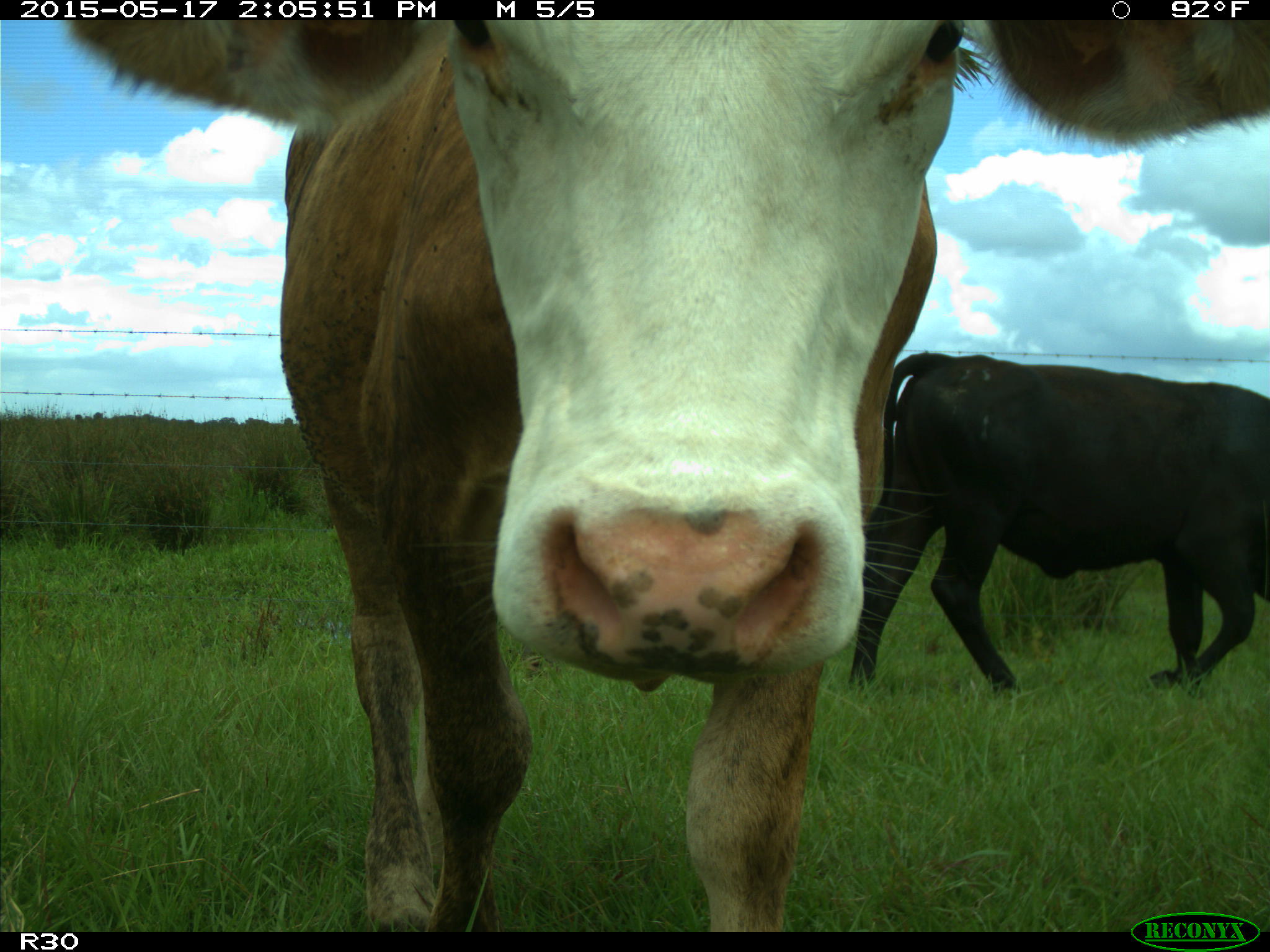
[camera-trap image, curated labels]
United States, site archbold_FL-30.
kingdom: Animalia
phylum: Chordata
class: Mammalia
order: Artiodactyla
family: Bovidae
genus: Bos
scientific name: Bos taurus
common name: domestic cow